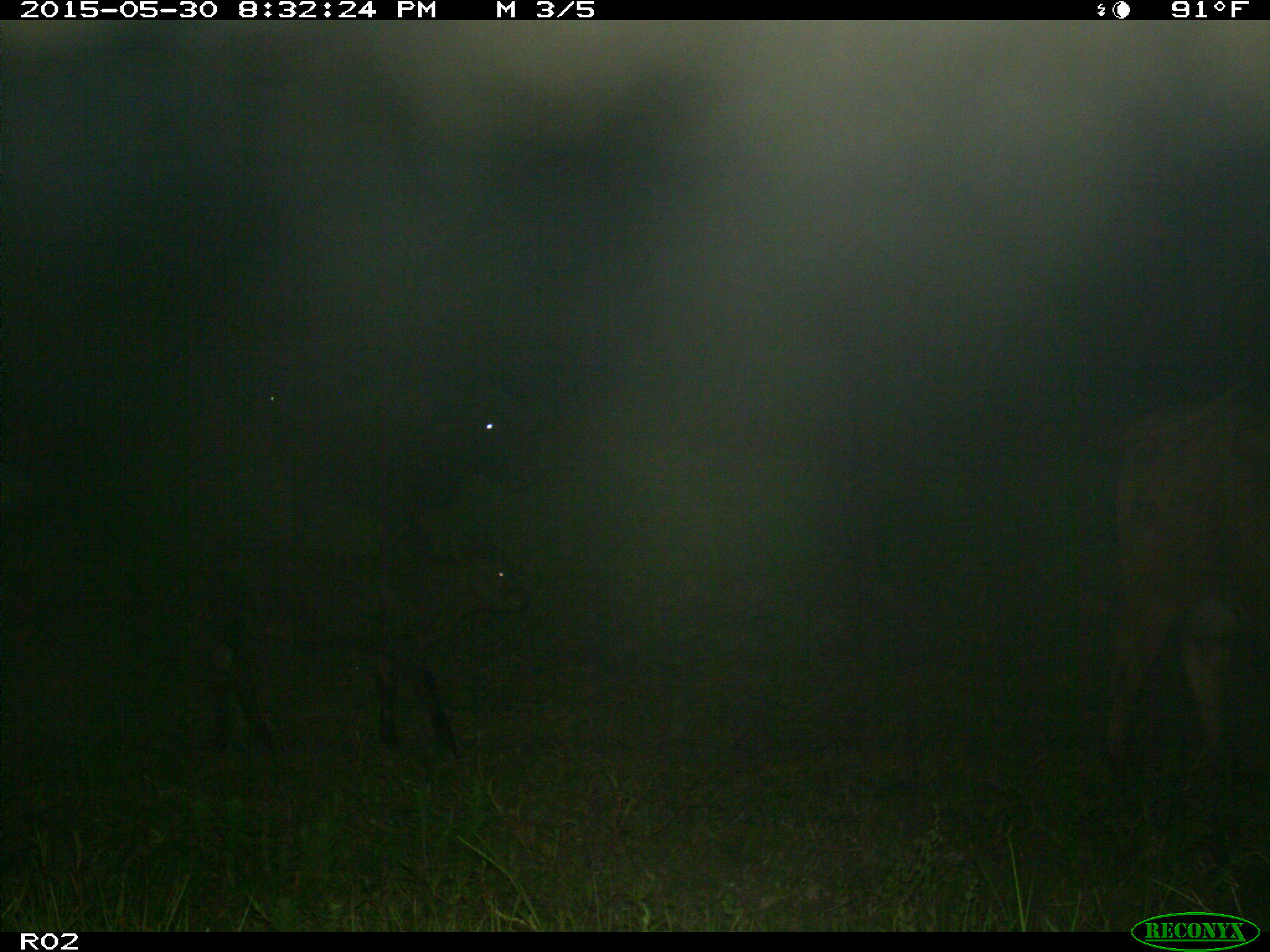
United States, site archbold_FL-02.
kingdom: Animalia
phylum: Chordata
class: Mammalia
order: Artiodactyla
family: Bovidae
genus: Bos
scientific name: Bos taurus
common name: domestic cow